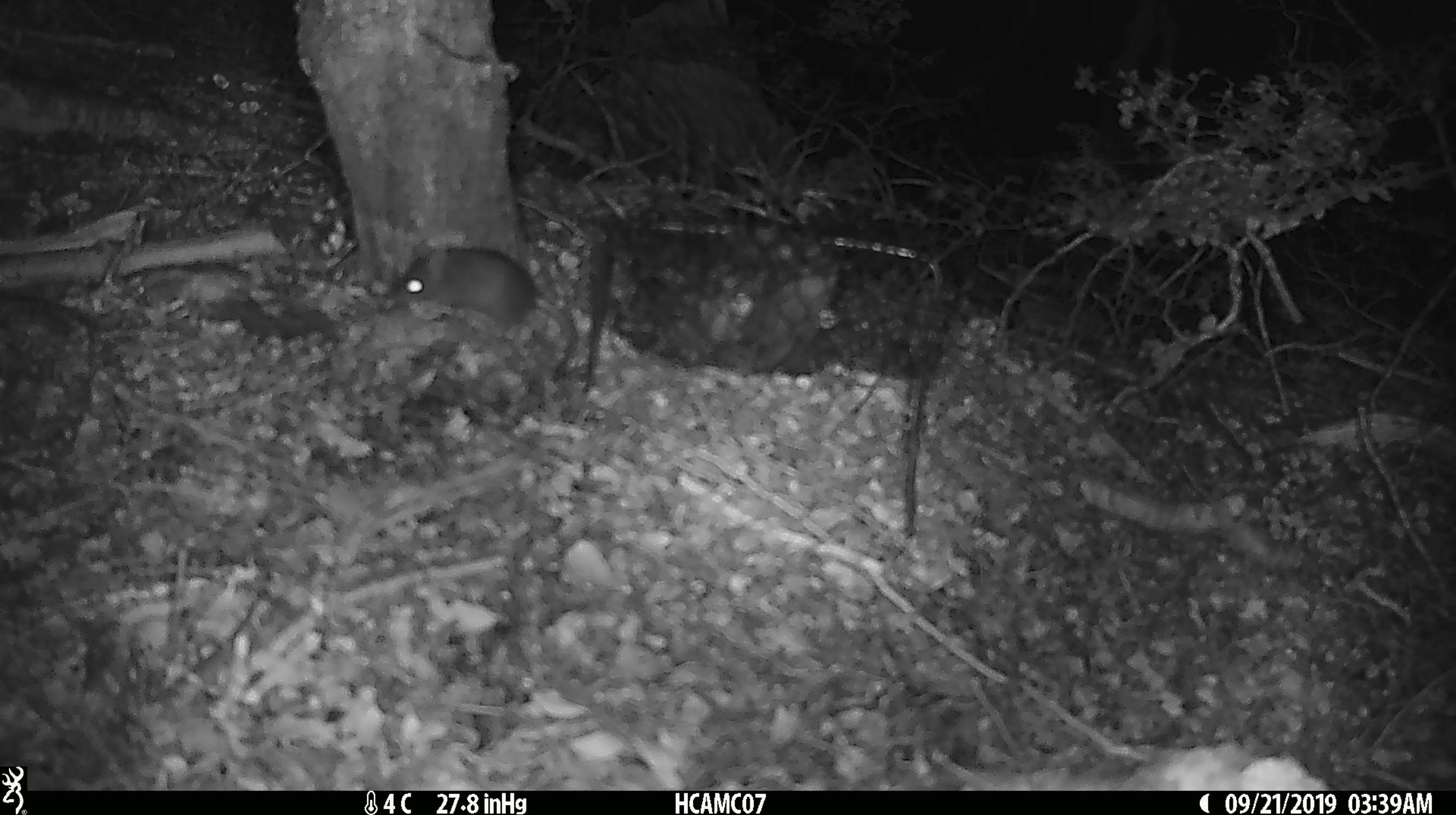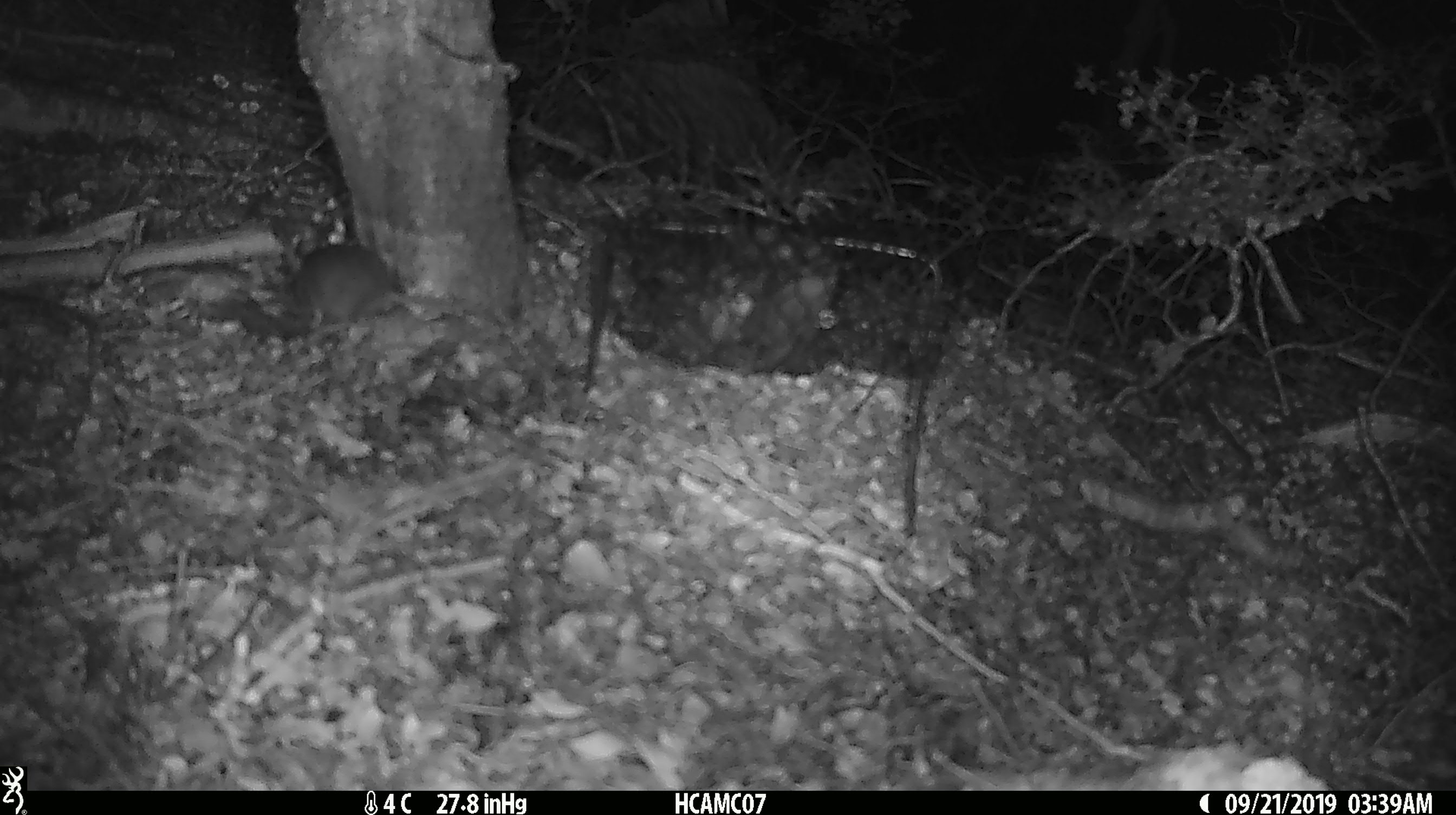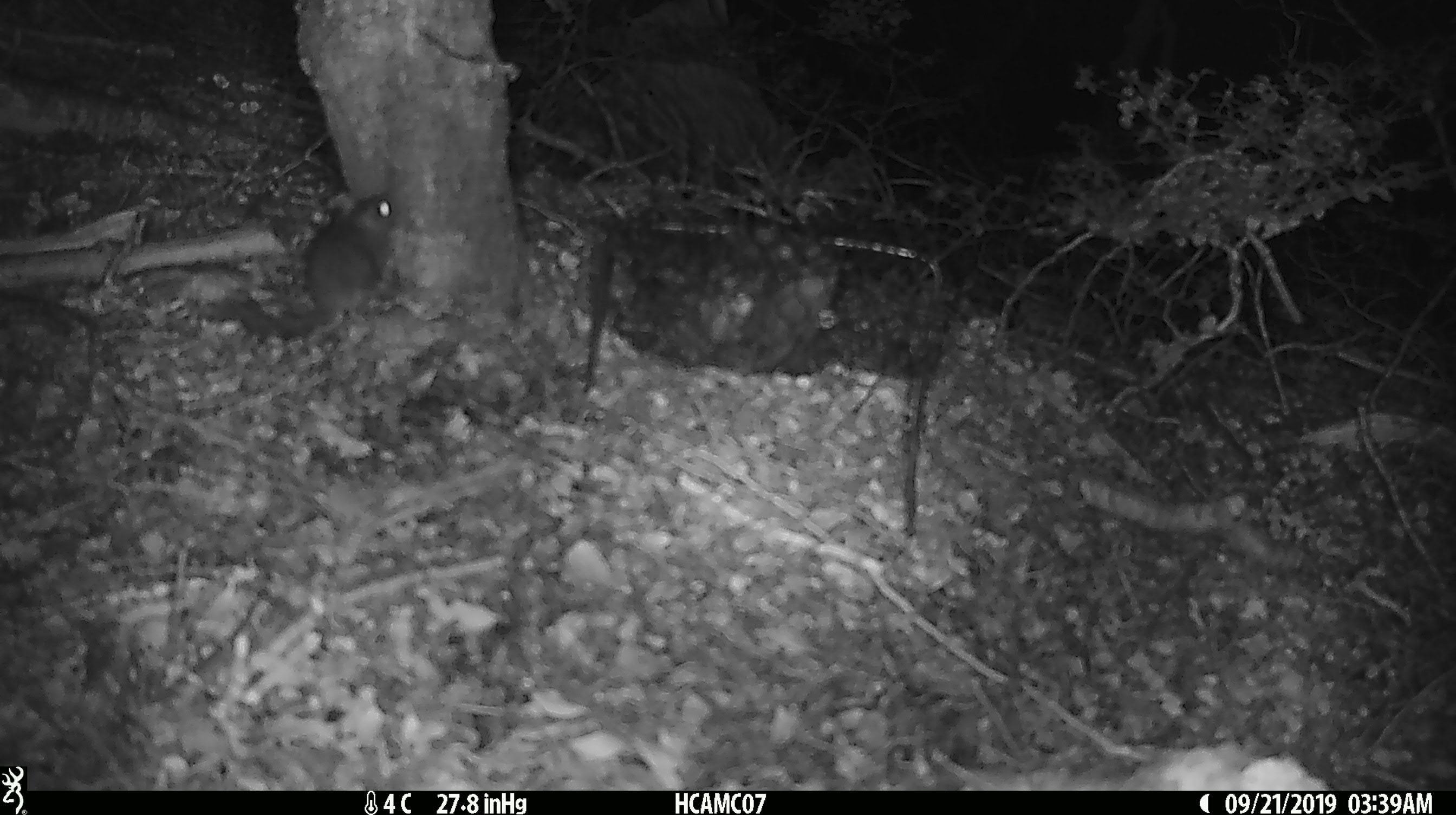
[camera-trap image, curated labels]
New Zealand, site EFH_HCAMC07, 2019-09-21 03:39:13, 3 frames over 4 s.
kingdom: Animalia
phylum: Chordata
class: Mammalia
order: Rodentia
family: Muridae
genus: Mus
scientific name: Mus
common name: mouse